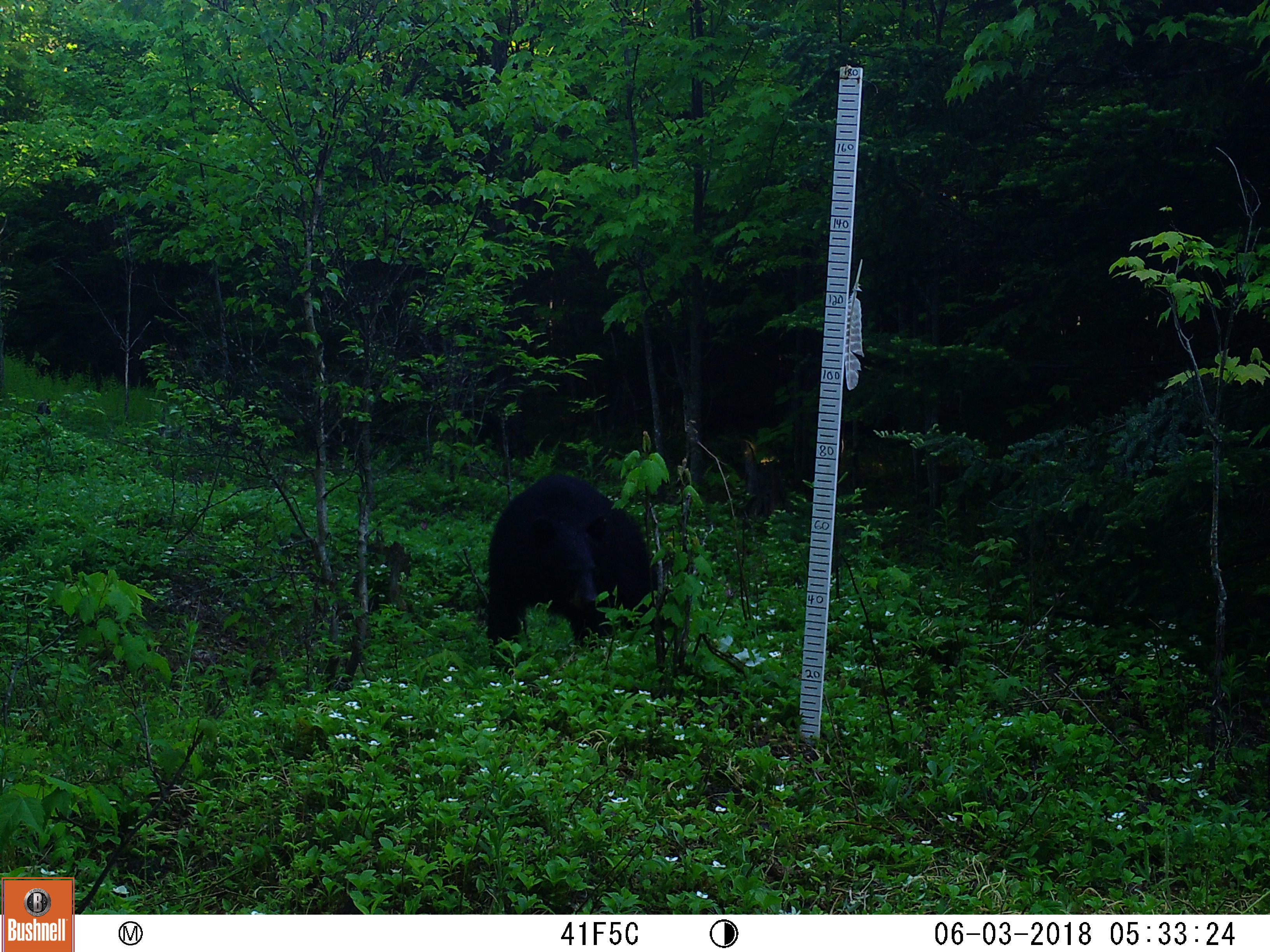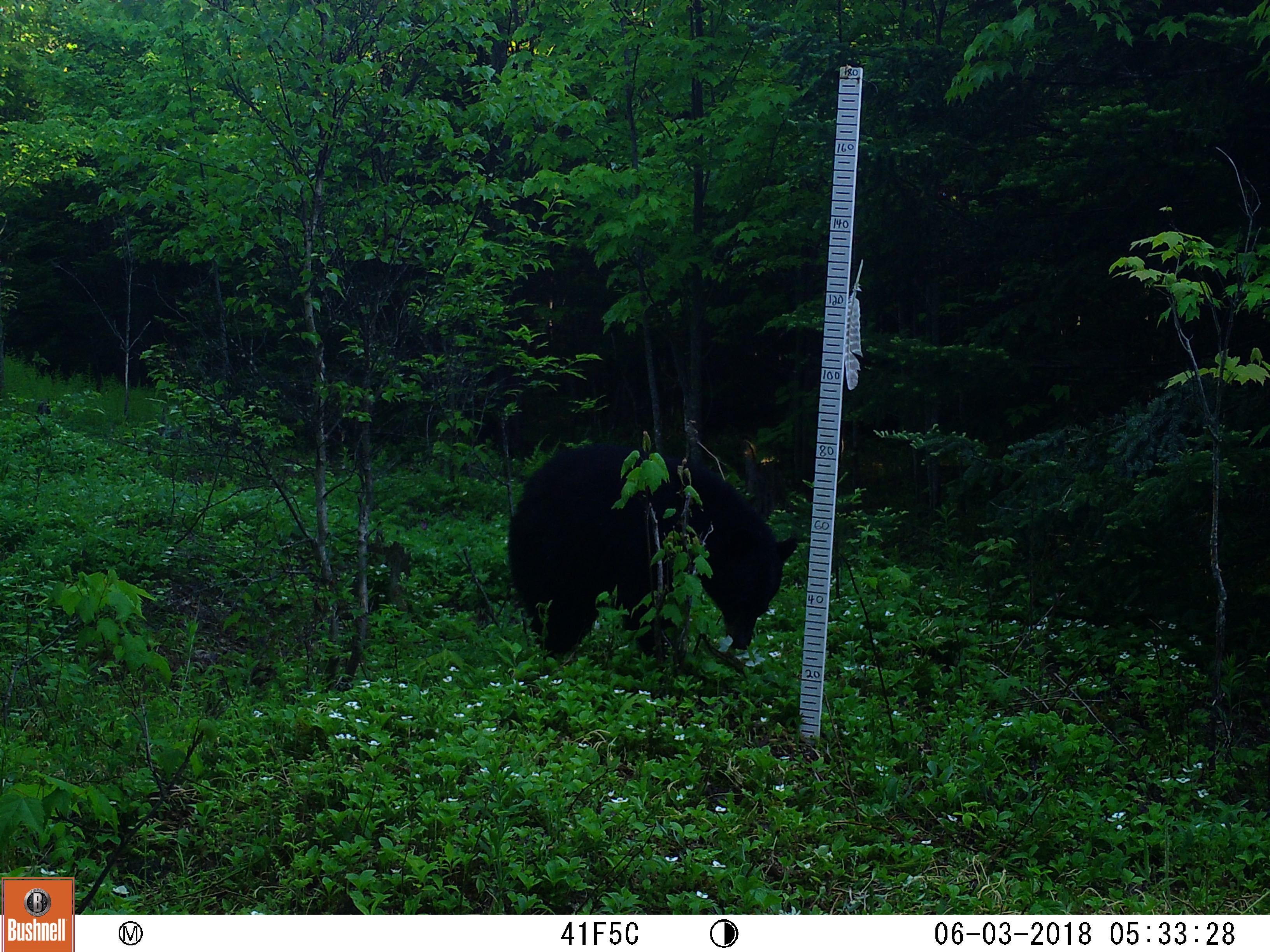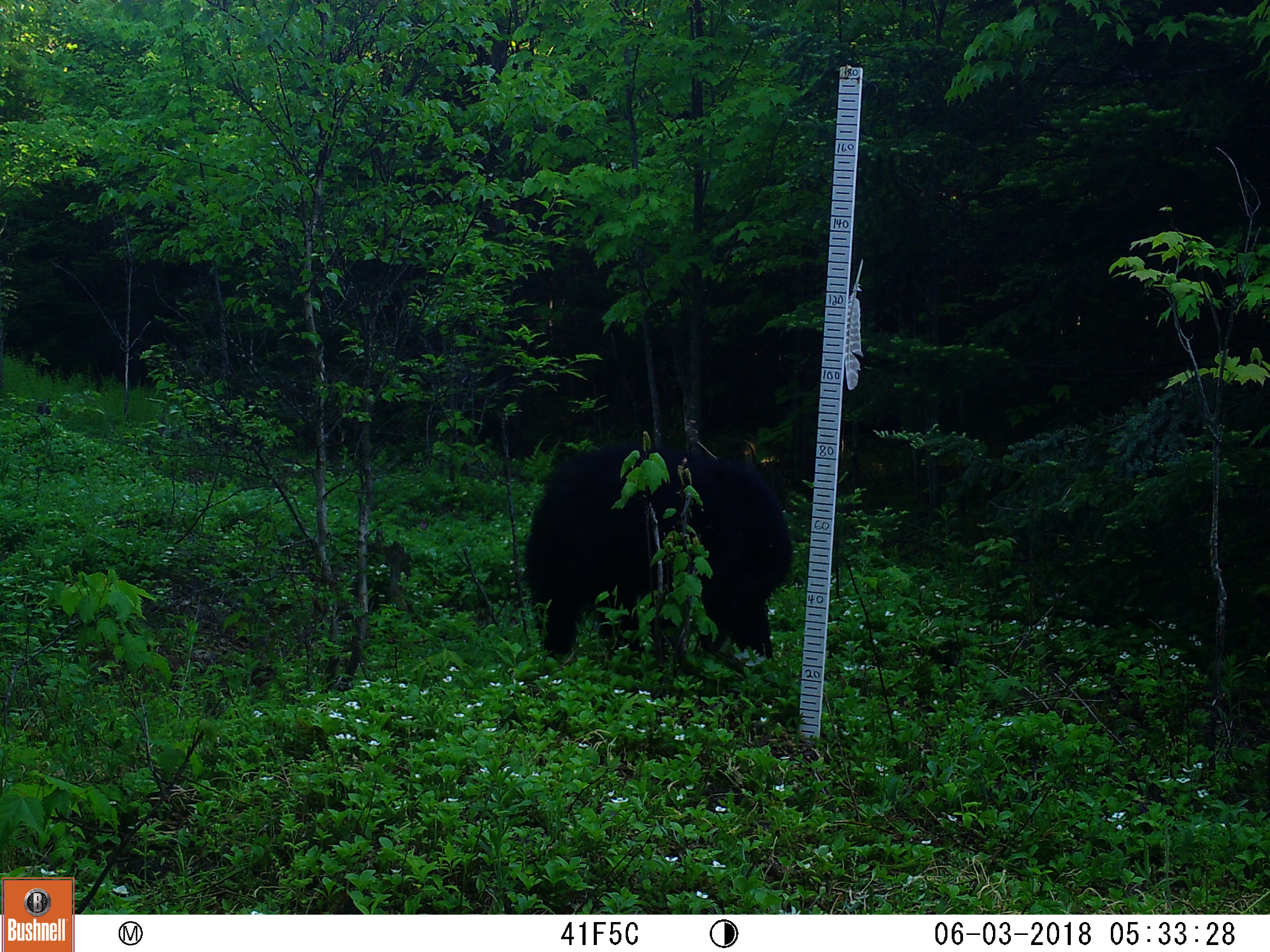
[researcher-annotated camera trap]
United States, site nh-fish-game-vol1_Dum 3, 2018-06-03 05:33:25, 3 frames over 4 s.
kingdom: Animalia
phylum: Chordata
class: Mammalia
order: Carnivora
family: Ursidae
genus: Ursus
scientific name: Ursus americanus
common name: black bear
Black bear (Ursus americanus).